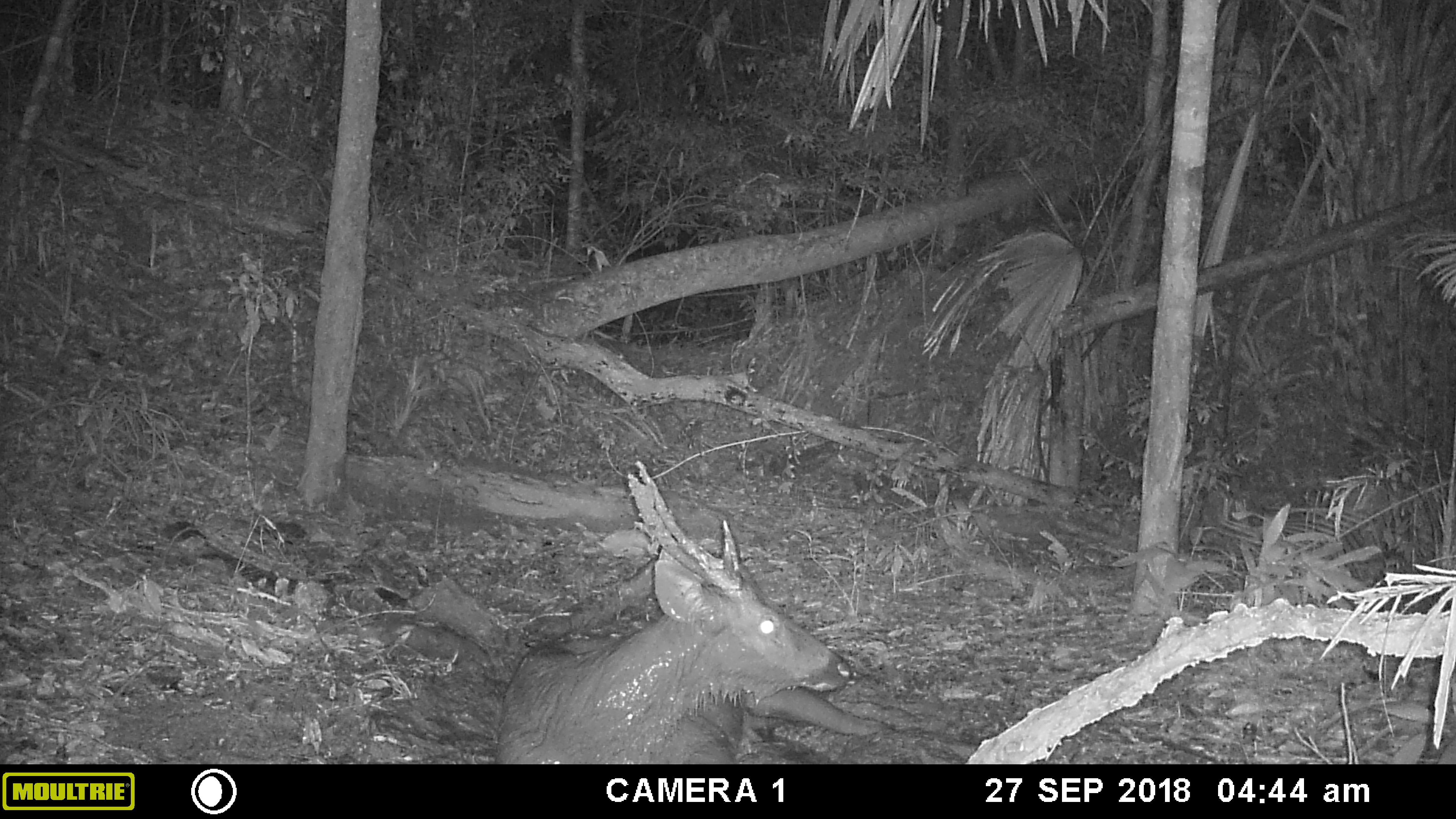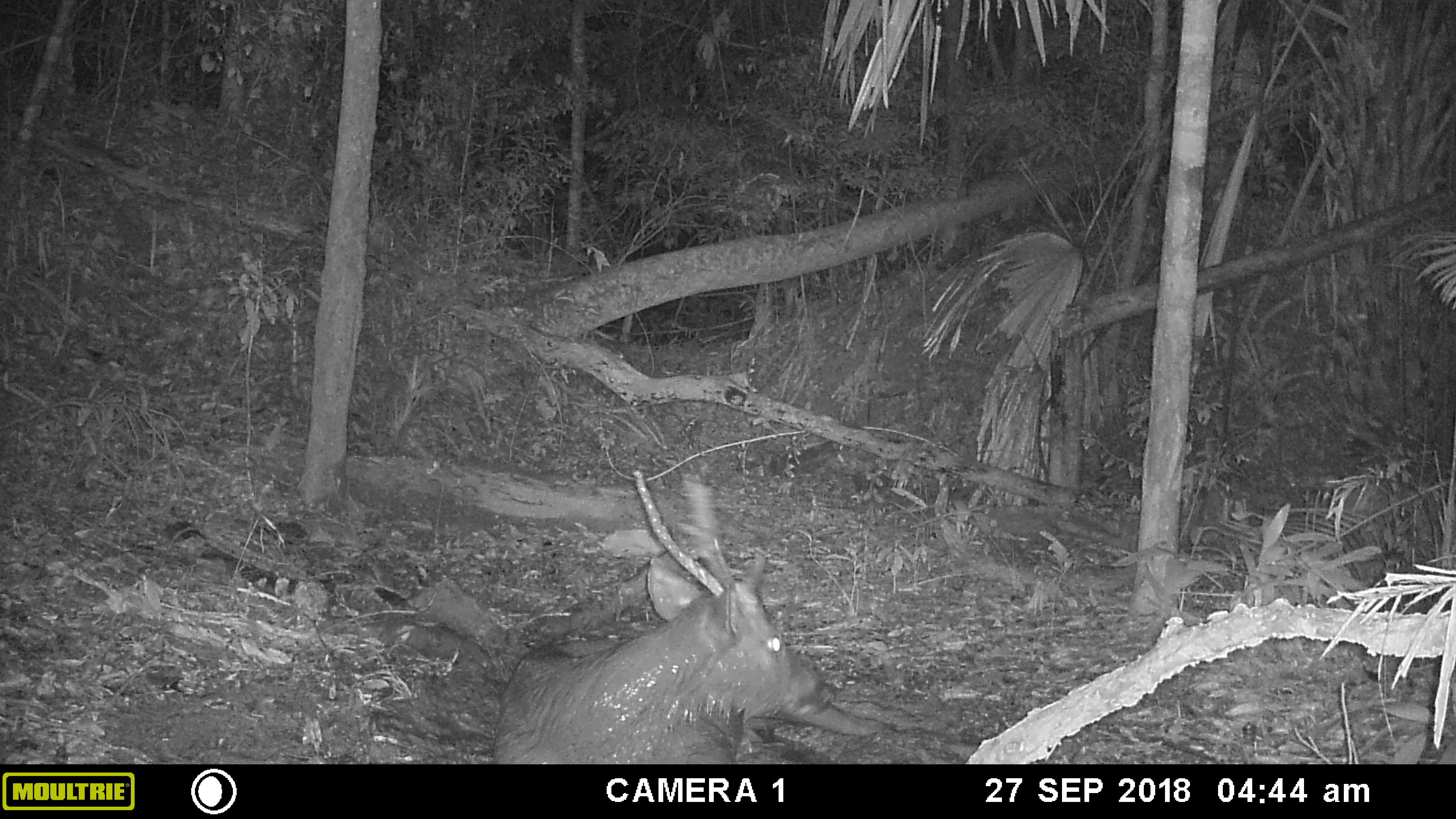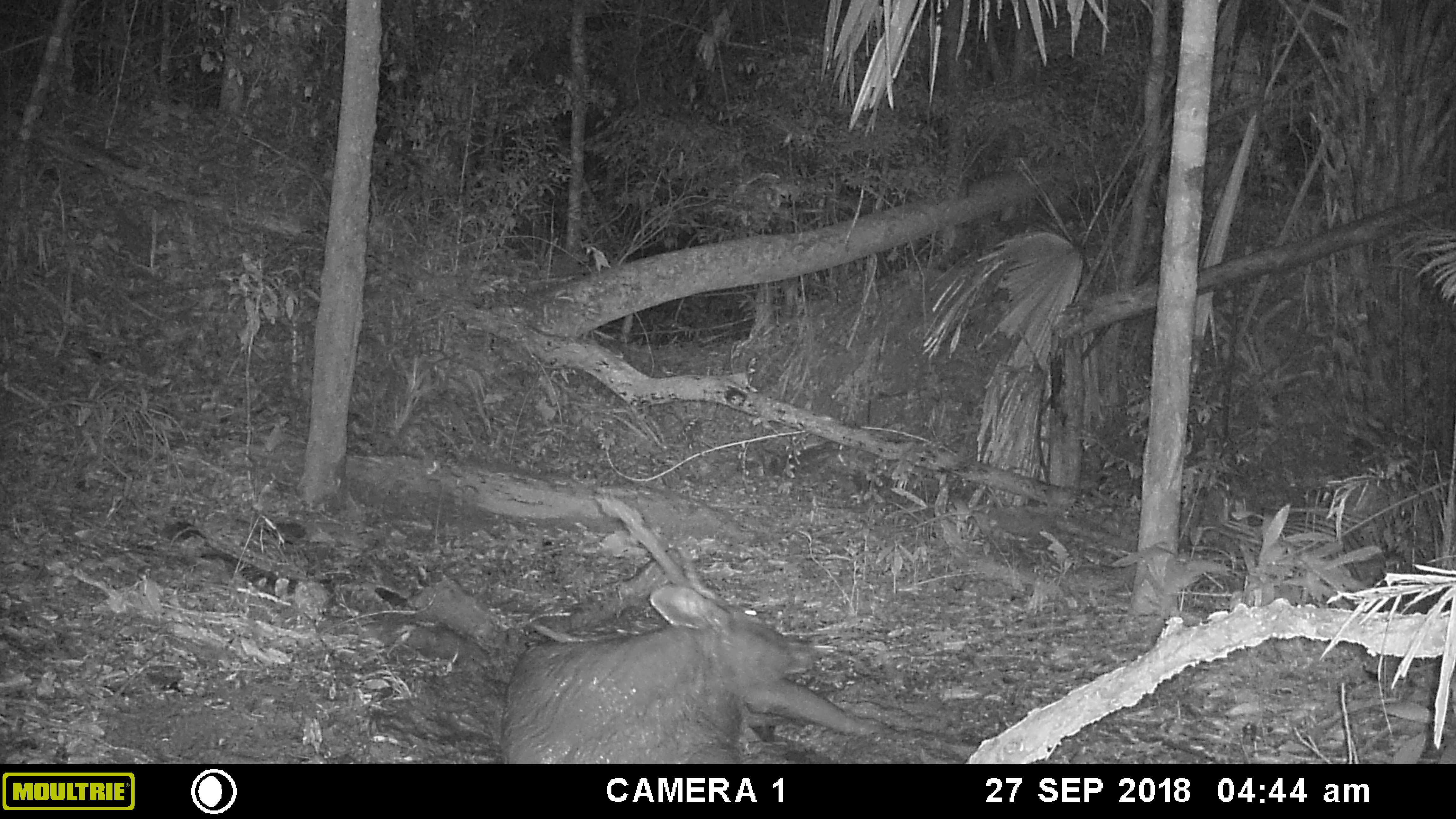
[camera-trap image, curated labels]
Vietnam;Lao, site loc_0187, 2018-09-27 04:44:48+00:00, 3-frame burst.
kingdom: Animalia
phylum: Chordata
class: Mammalia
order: Artiodactyla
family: Cervidae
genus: Rusa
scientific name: Rusa unicolor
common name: sambar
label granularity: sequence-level